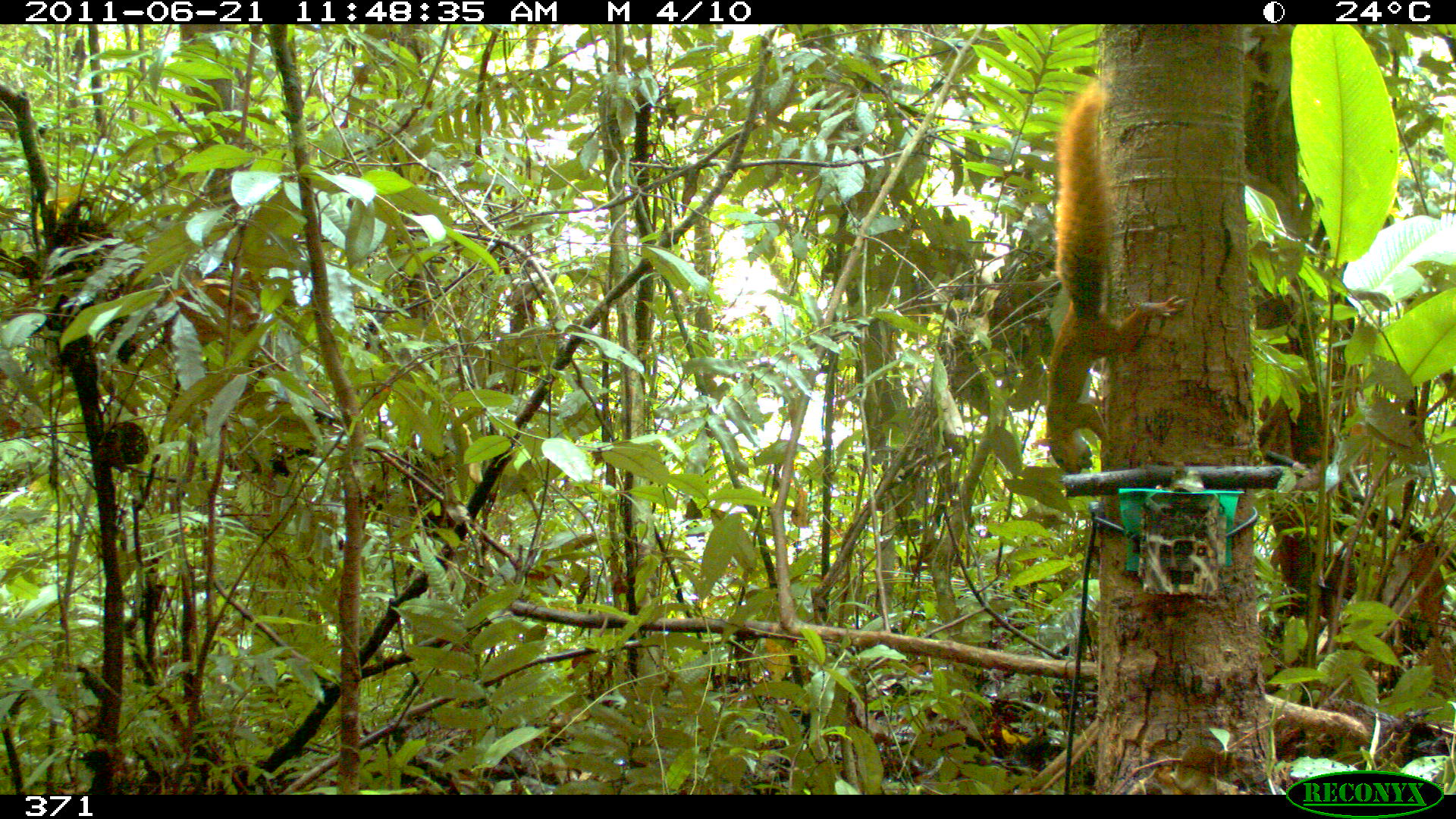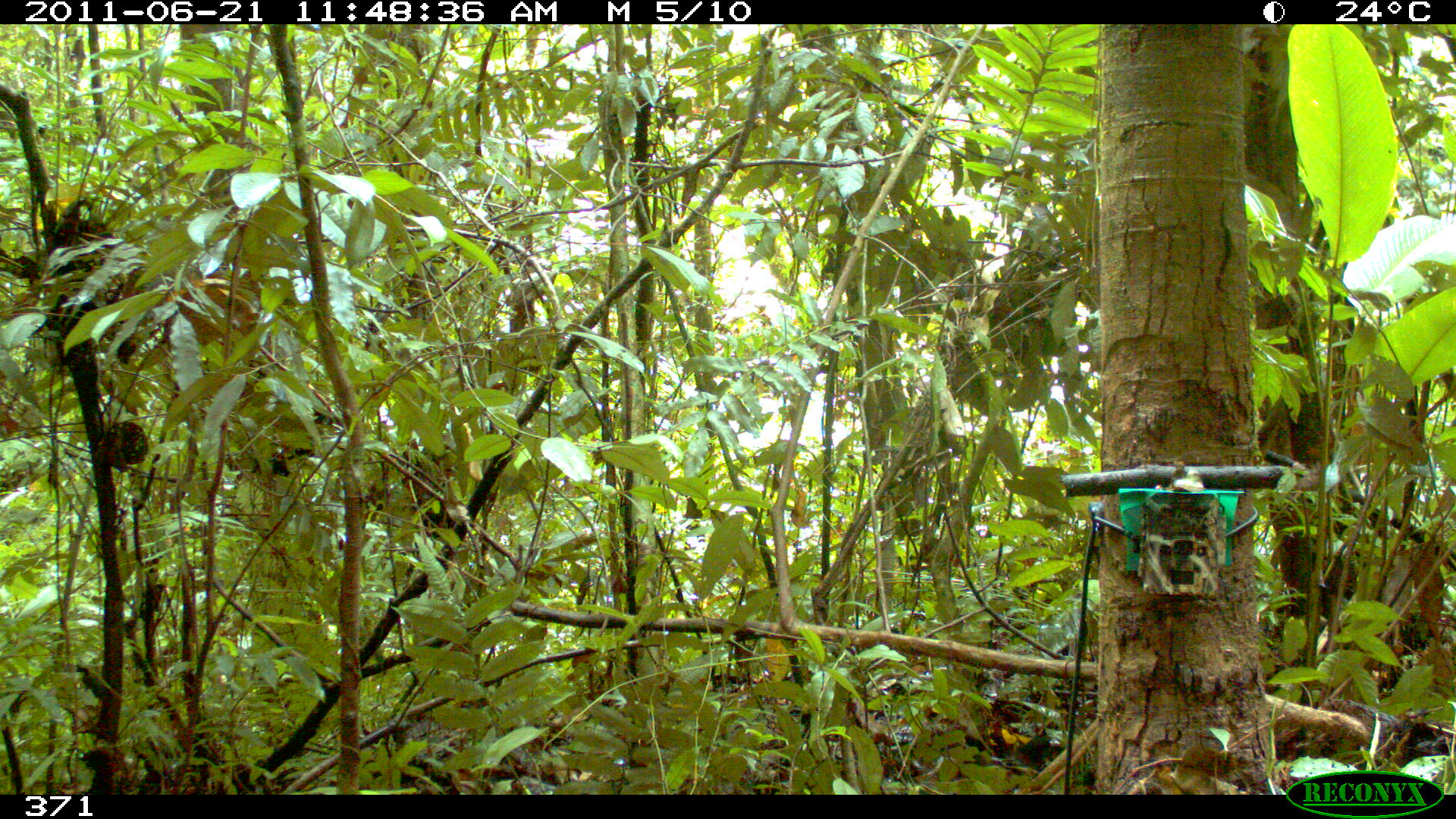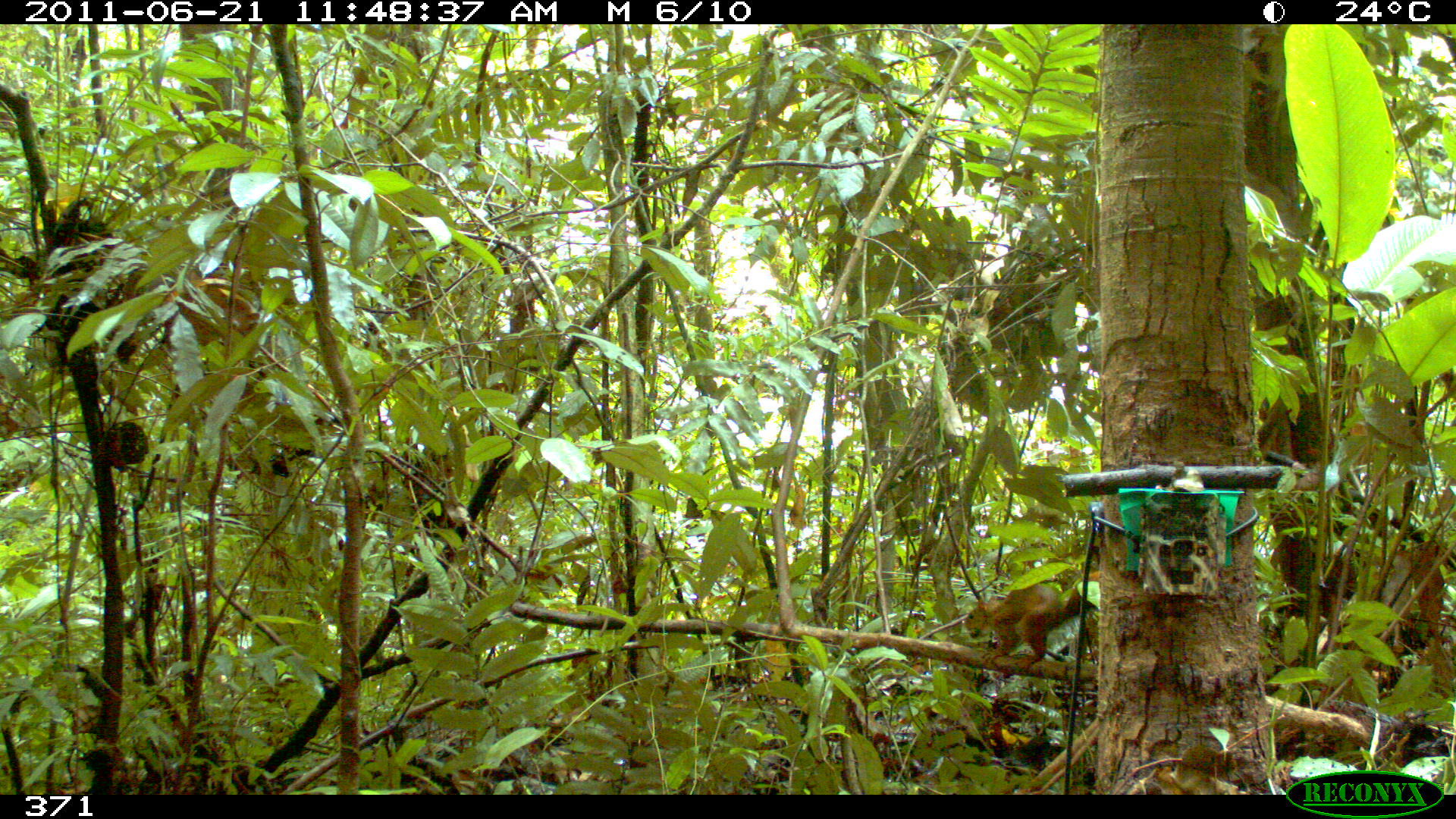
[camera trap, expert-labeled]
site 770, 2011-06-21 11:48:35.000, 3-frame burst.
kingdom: Animalia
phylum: Chordata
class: Mammalia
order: Rodentia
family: Sciuridae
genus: Sciurus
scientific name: Sciurus spadiceus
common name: southern amazon red squirrel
Sciurus spadiceus (southern amazon red squirrel).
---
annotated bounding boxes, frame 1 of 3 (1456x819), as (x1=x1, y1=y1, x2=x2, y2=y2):
sciurus spadiceus: (x1=1031, y1=77, x2=1185, y2=475)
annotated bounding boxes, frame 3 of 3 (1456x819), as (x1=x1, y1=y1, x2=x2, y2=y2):
sciurus spadiceus: (x1=962, y1=582, x2=1096, y2=671)